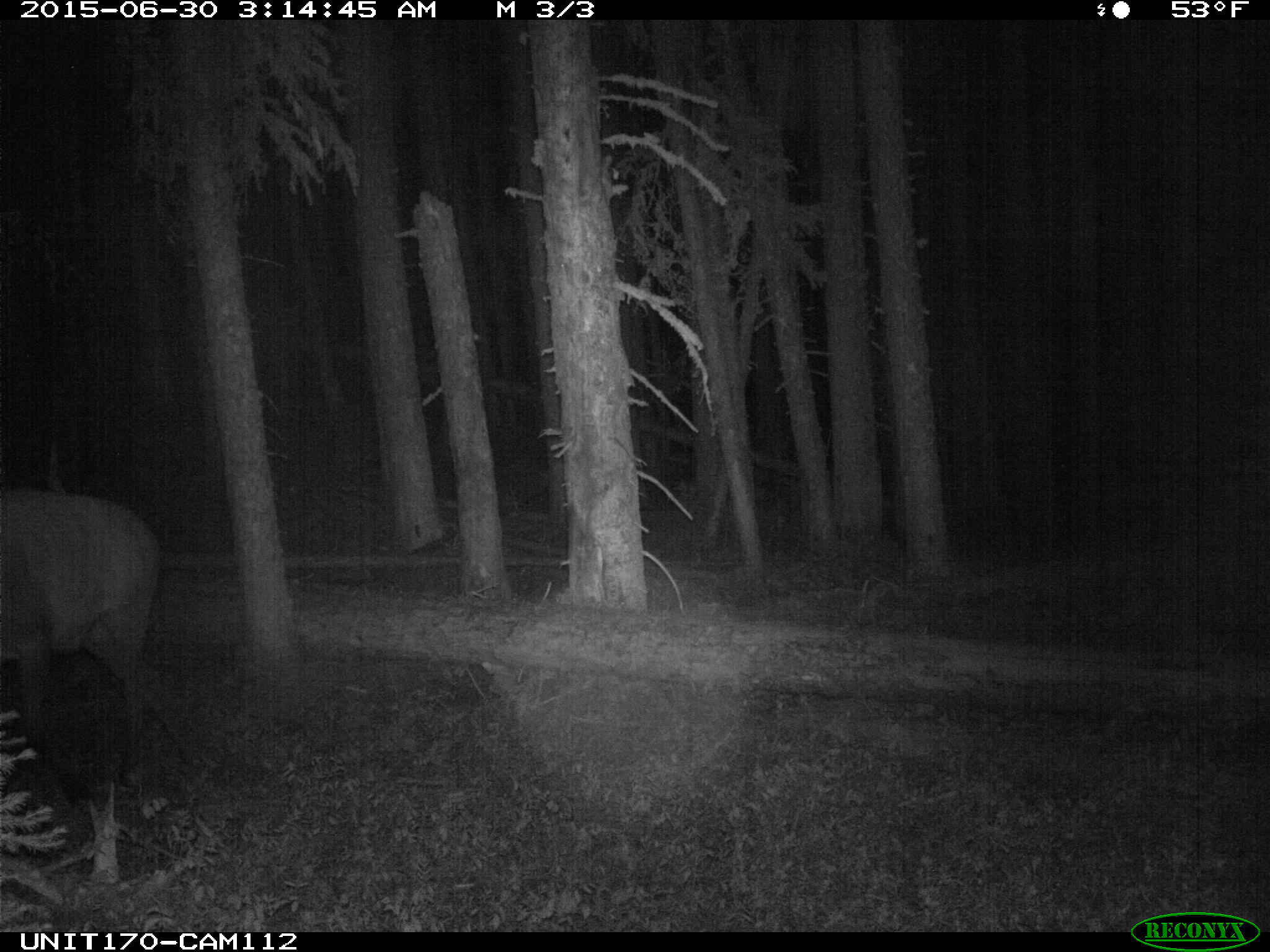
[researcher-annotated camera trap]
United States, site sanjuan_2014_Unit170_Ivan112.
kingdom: Animalia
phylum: Chordata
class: Mammalia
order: Artiodactyla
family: Cervidae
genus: Cervus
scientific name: Cervus elaphus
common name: red deer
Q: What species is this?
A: Cervus elaphus (red deer).